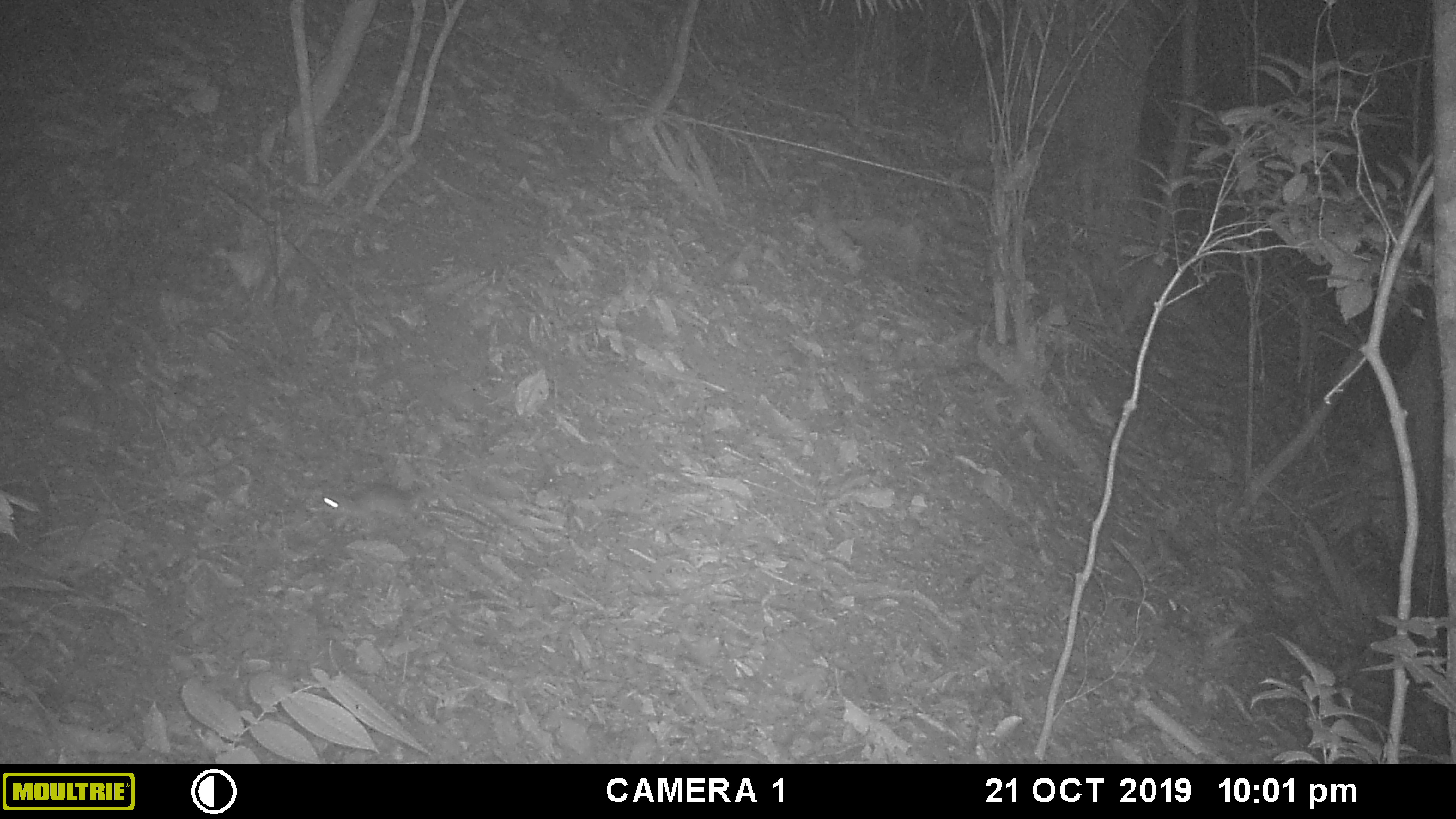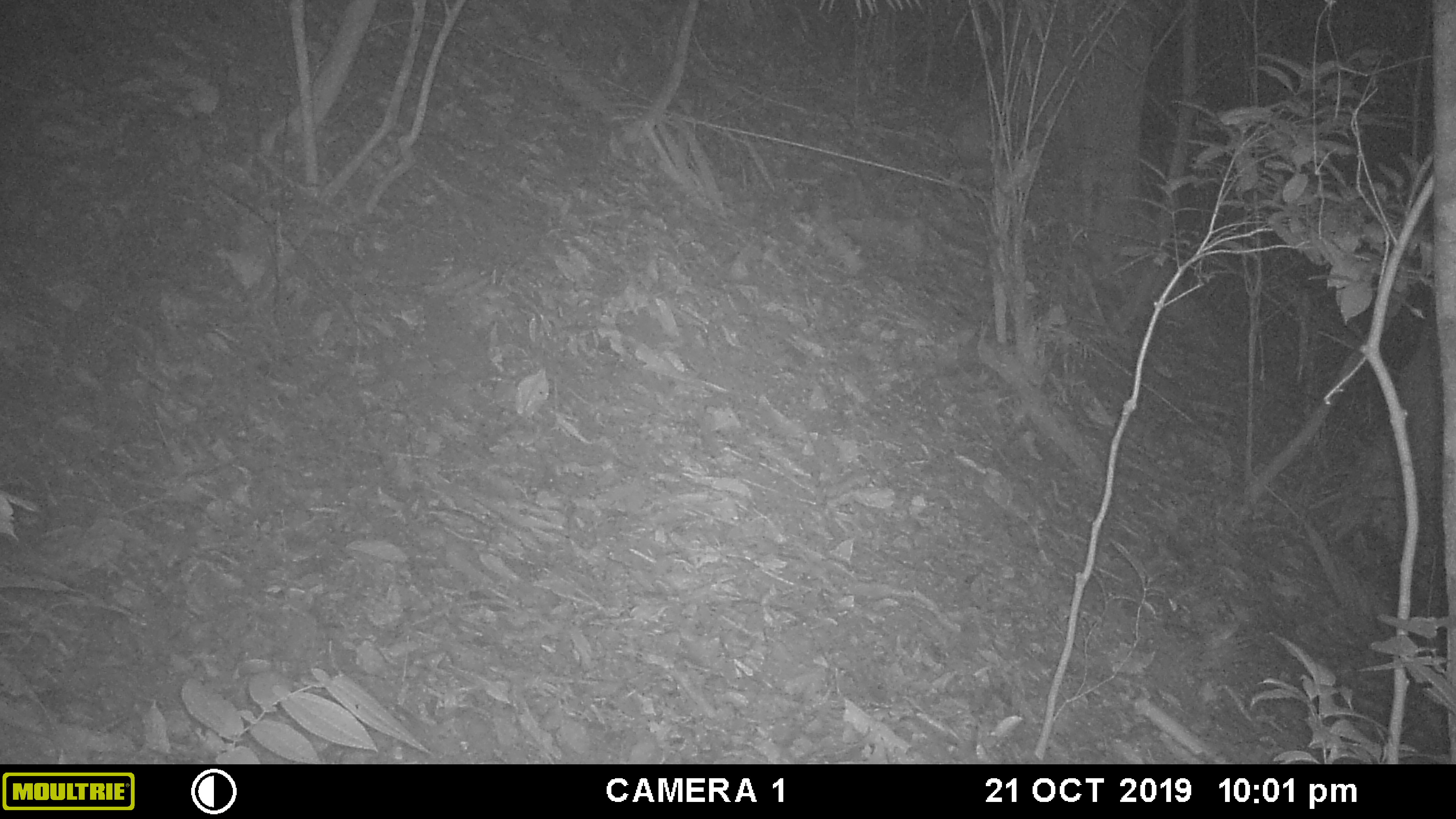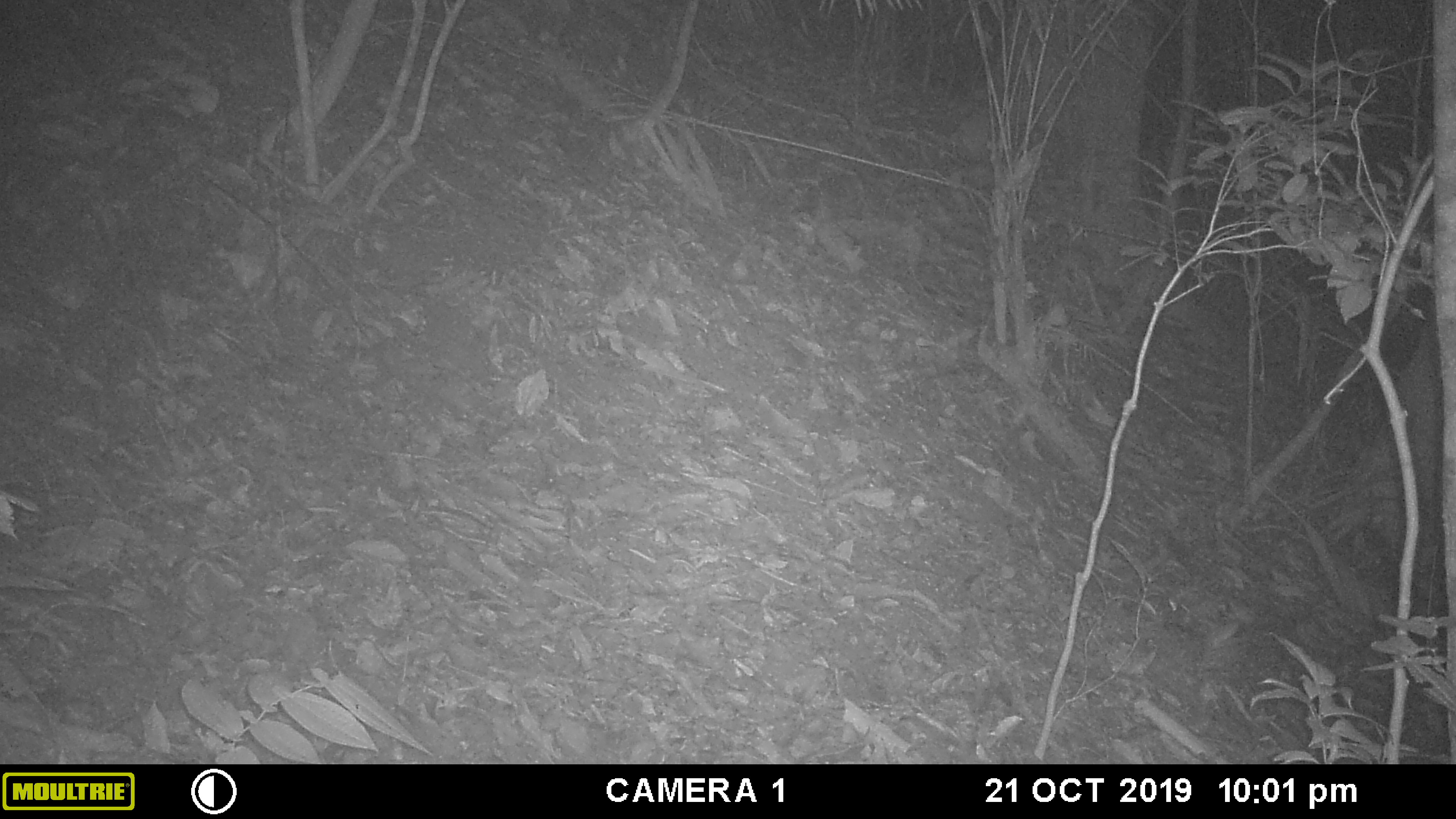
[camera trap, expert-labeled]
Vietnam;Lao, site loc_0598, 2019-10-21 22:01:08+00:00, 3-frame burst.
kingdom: Animalia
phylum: Chordata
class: Mammalia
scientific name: Mammalia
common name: mammal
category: unidentified small mammal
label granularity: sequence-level